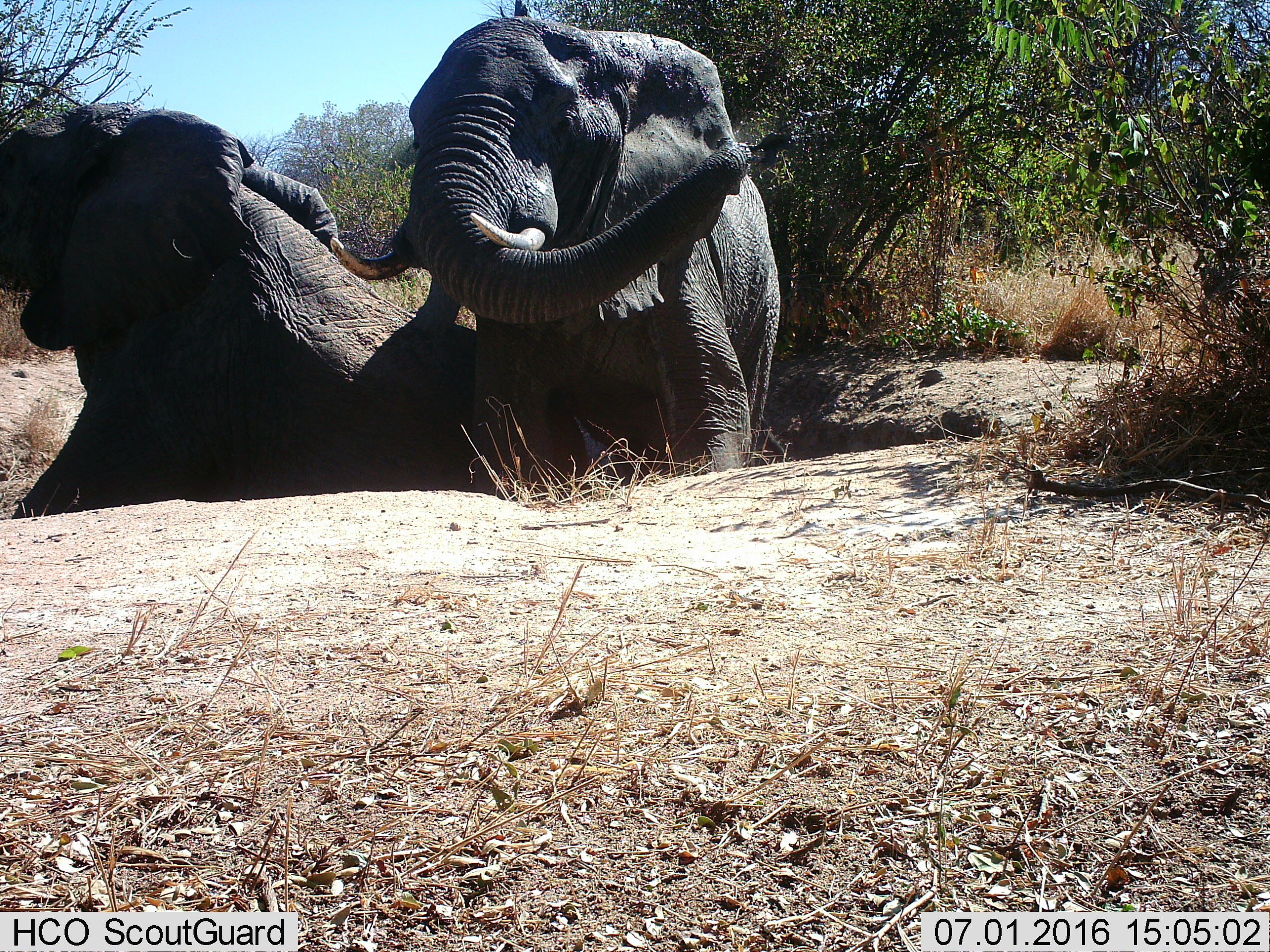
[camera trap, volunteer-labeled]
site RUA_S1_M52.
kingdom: Animalia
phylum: Chordata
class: Mammalia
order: Proboscidea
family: Elephantidae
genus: Loxodonta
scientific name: Loxodonta africana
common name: african bush elephant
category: elephant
Elephant (african bush elephant) (Loxodonta africana), count 2. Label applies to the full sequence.